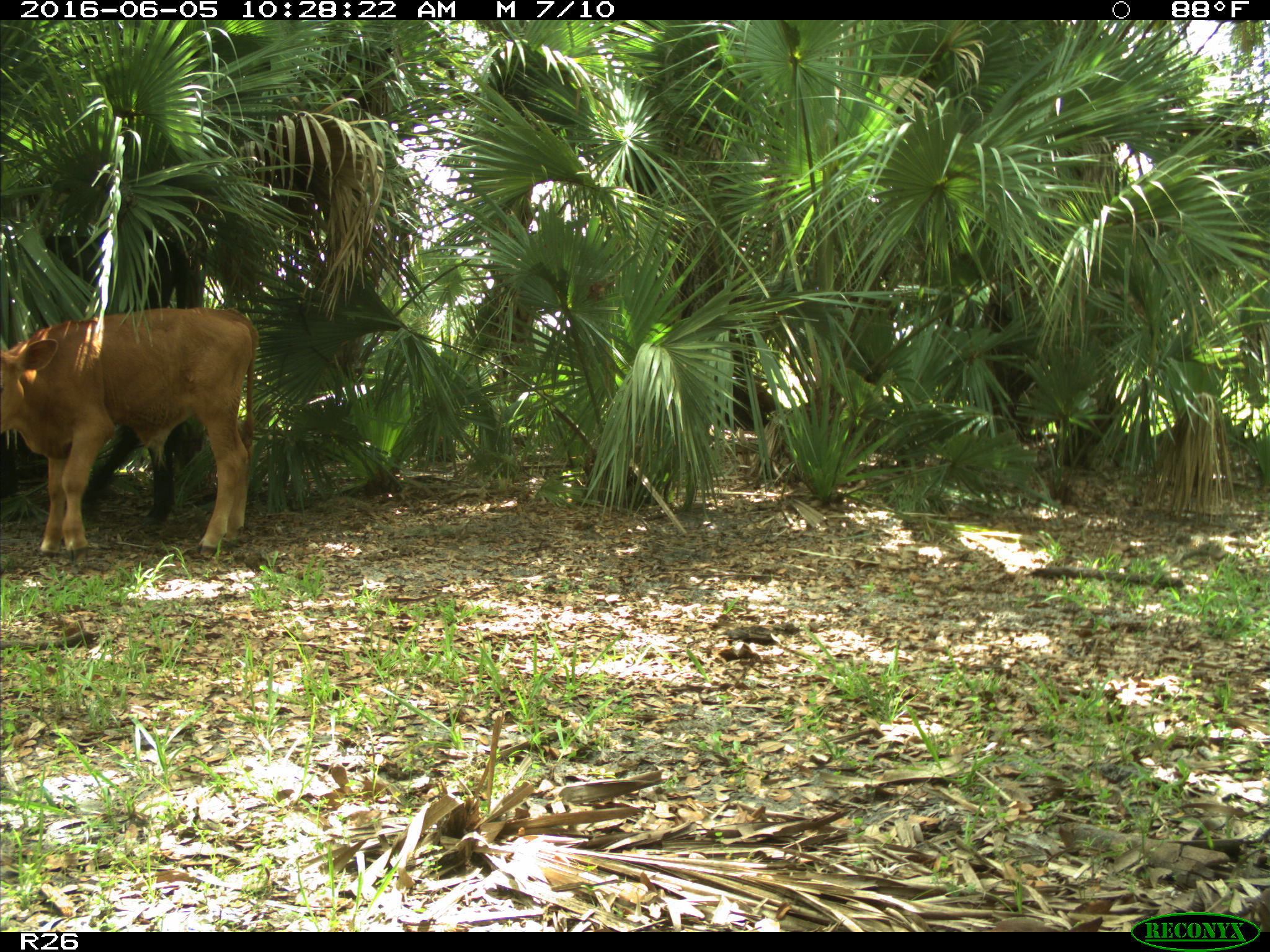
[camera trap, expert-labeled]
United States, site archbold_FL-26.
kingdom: Animalia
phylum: Chordata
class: Mammalia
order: Artiodactyla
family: Bovidae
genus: Bos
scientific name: Bos taurus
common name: domestic cow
Bos taurus (domestic cow).